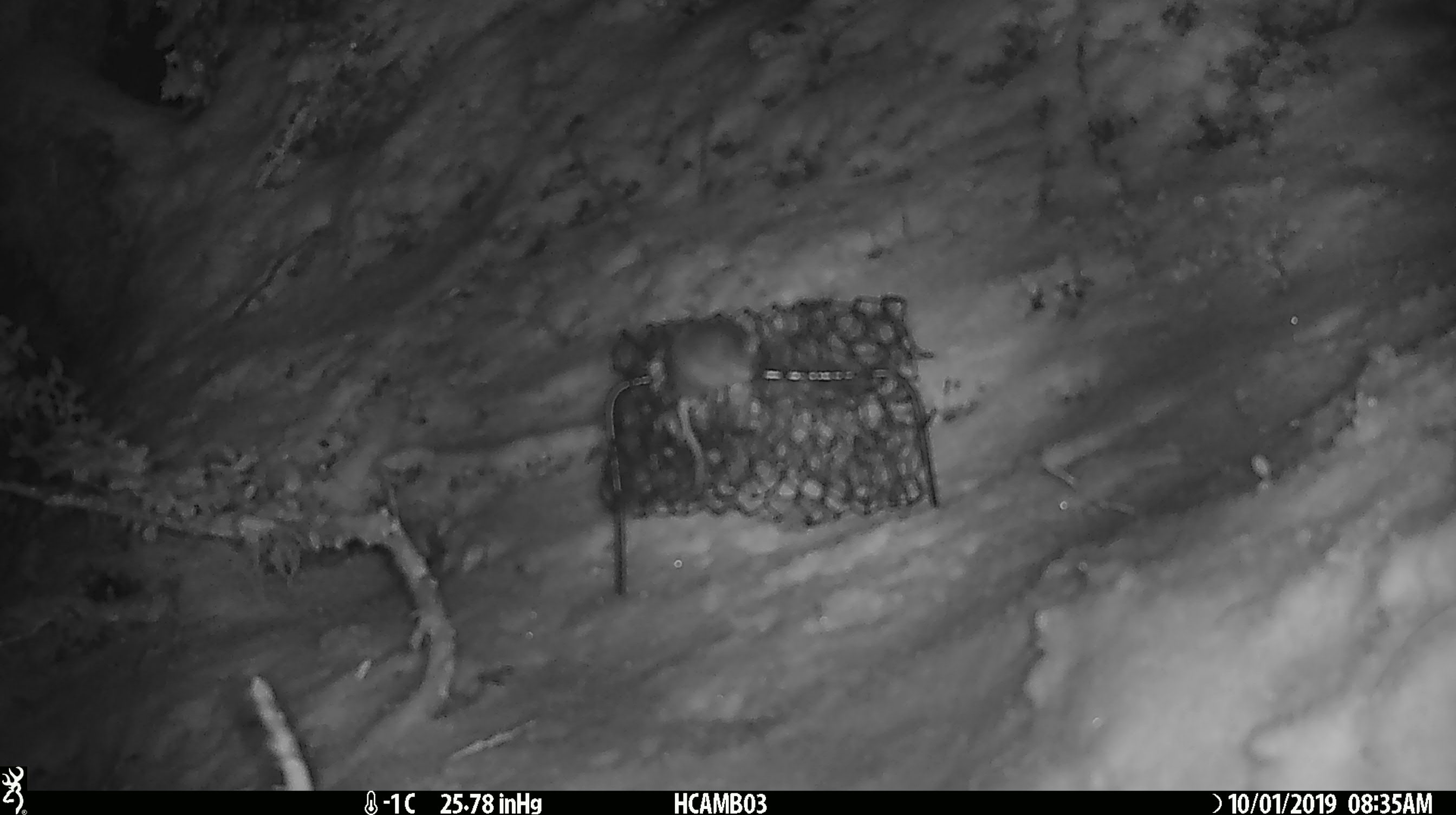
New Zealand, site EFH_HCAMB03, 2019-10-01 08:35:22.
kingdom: Animalia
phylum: Chordata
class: Mammalia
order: Rodentia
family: Muridae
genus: Mus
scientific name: Mus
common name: mouse